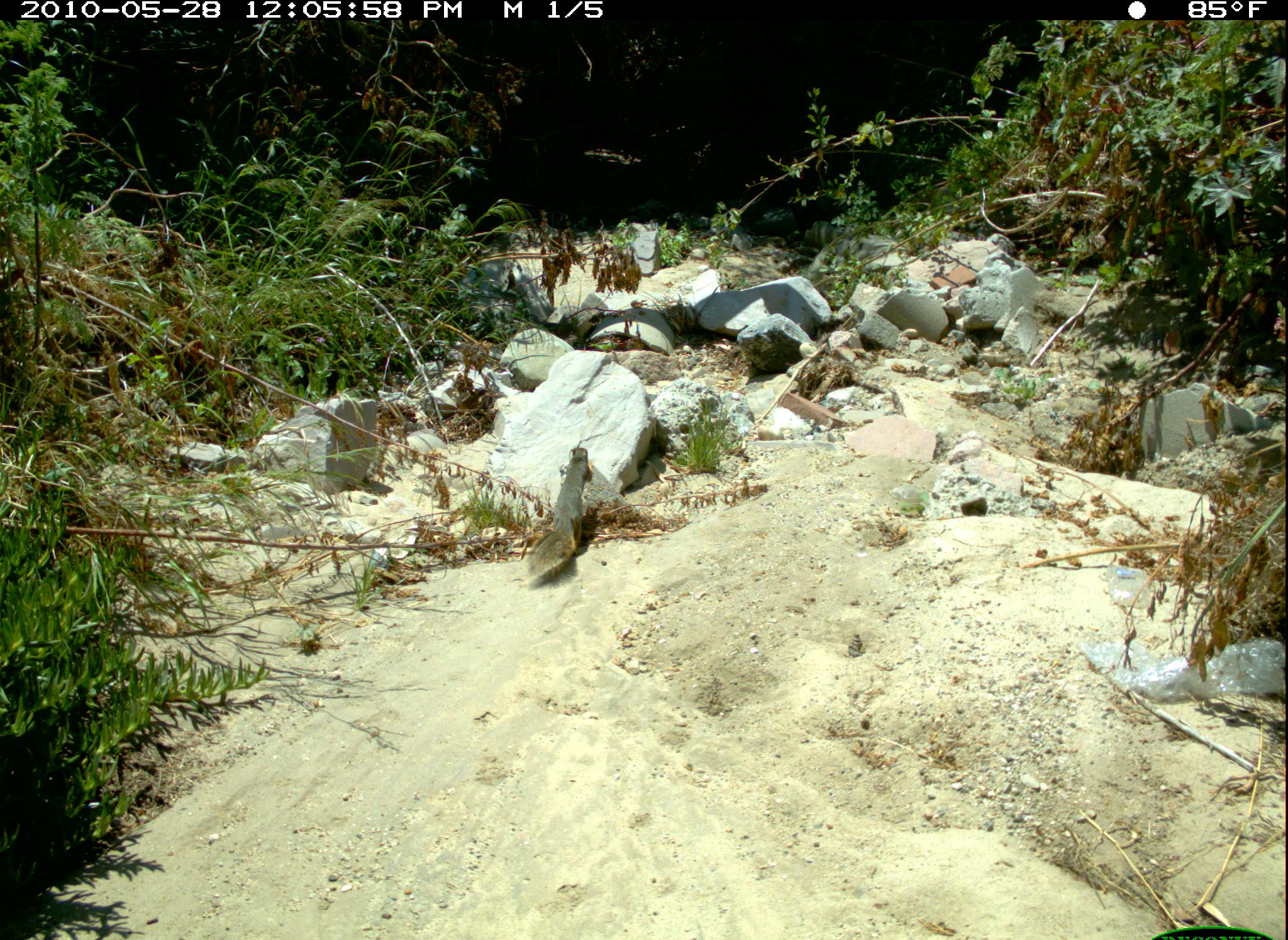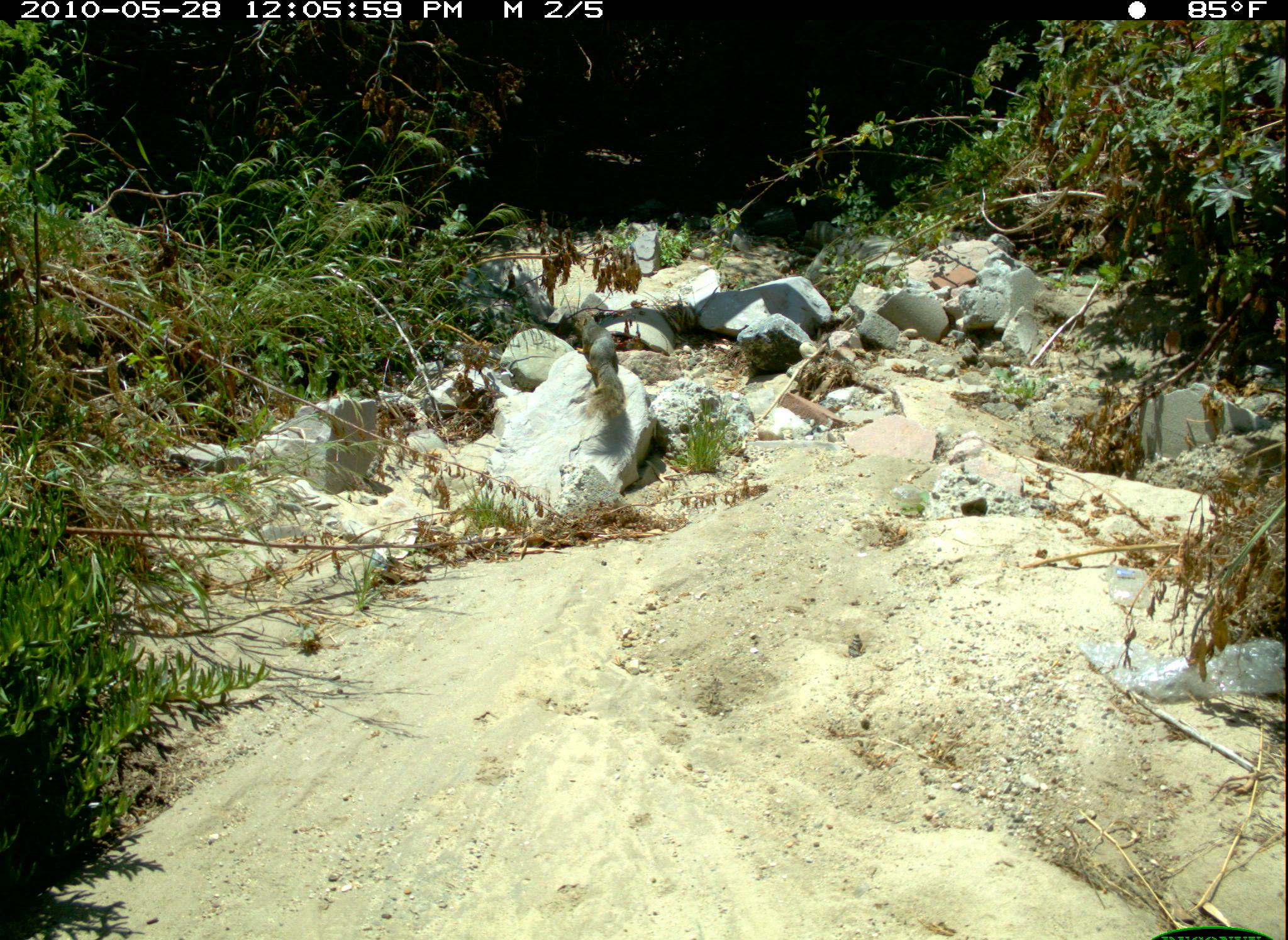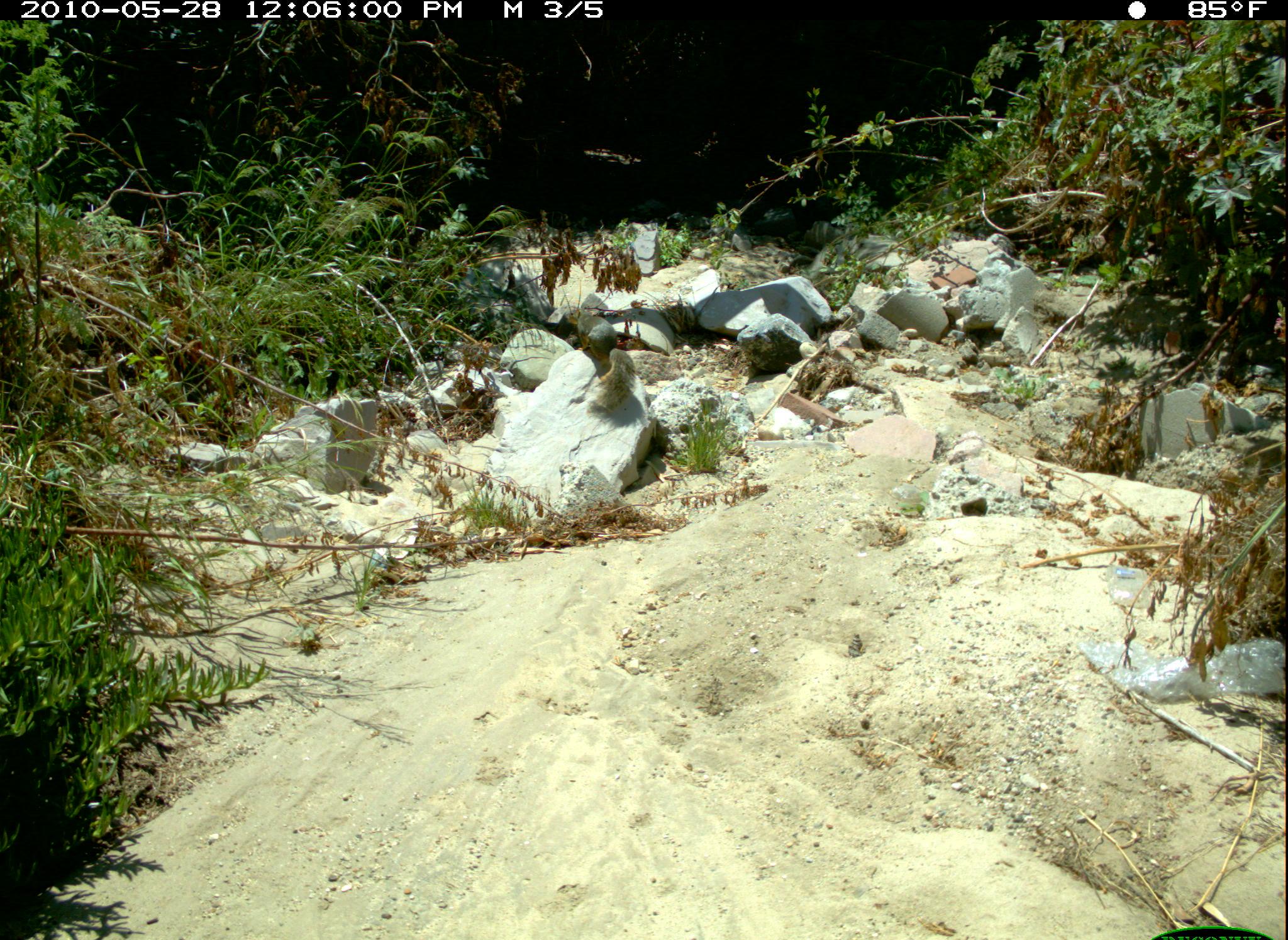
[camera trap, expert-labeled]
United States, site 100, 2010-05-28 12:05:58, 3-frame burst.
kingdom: Animalia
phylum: Chordata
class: Mammalia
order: Rodentia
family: Sciuridae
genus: Sciurus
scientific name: Sciurus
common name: squirrel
Squirrel (Sciurus).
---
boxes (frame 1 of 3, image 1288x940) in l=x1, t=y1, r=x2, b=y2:
squirrel: l=518, t=433, r=599, b=593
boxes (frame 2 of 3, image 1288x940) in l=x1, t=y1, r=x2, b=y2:
squirrel: l=566, t=293, r=638, b=433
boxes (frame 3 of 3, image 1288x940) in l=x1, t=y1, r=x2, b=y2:
squirrel: l=559, t=301, r=641, b=422